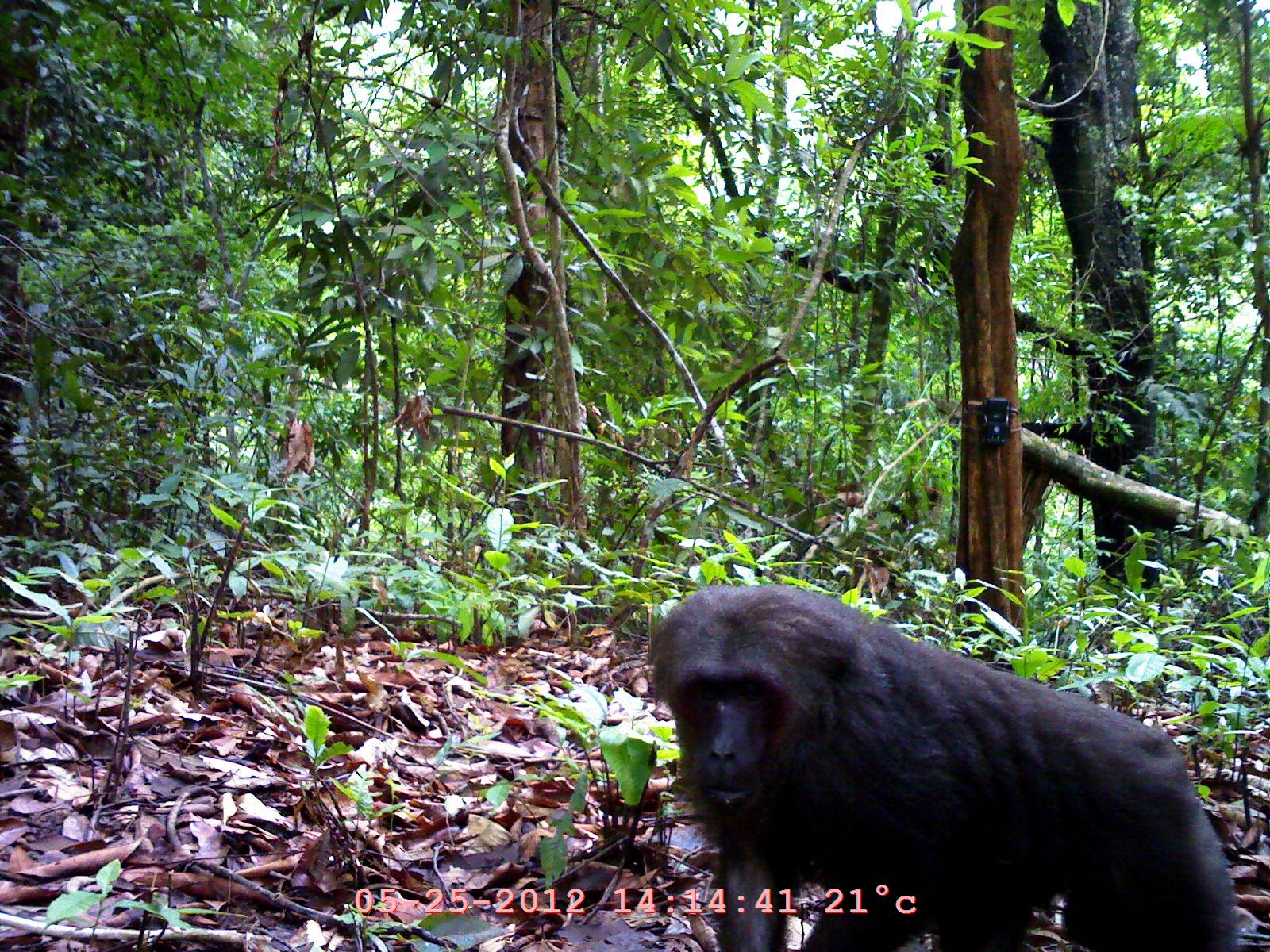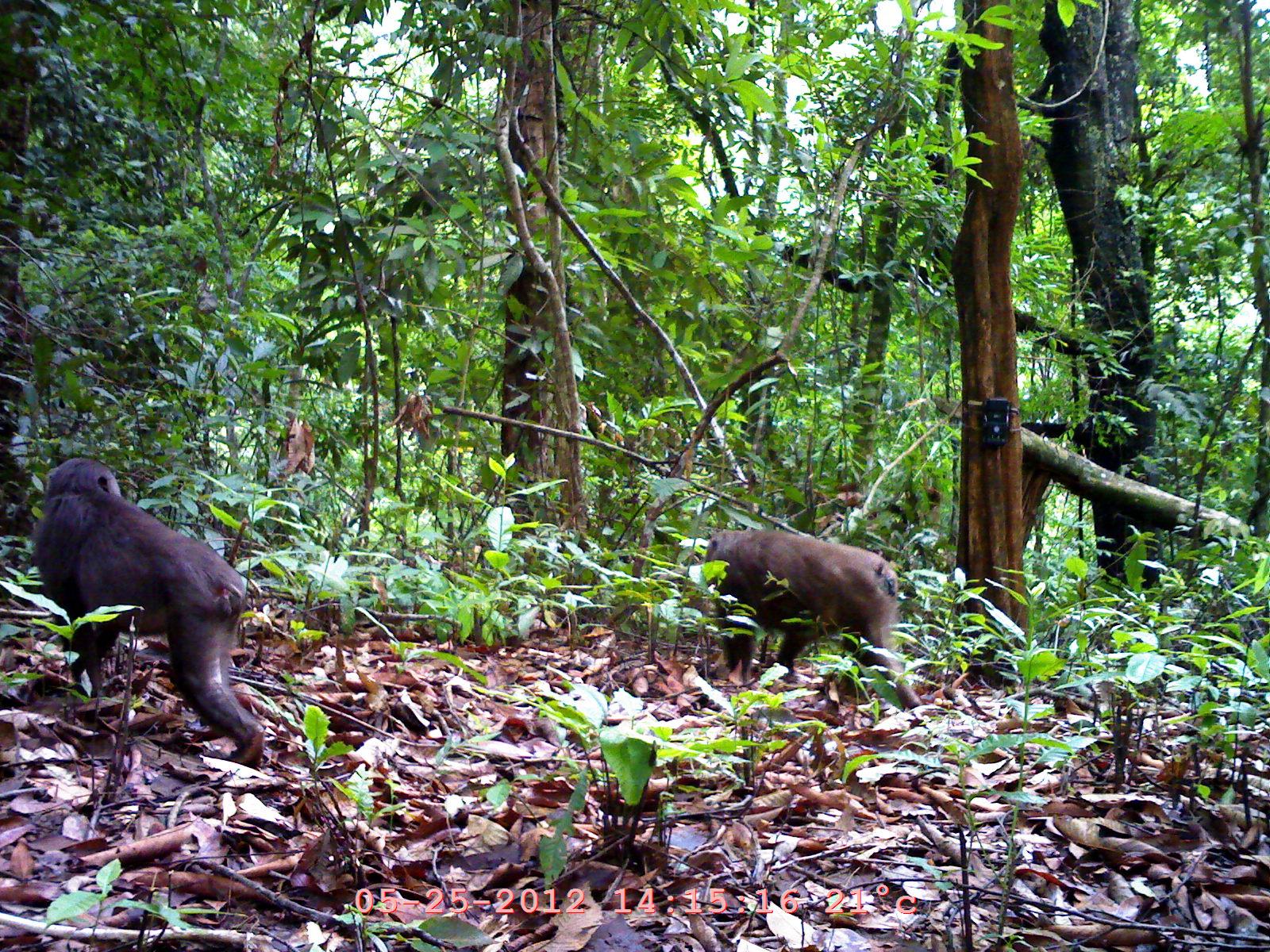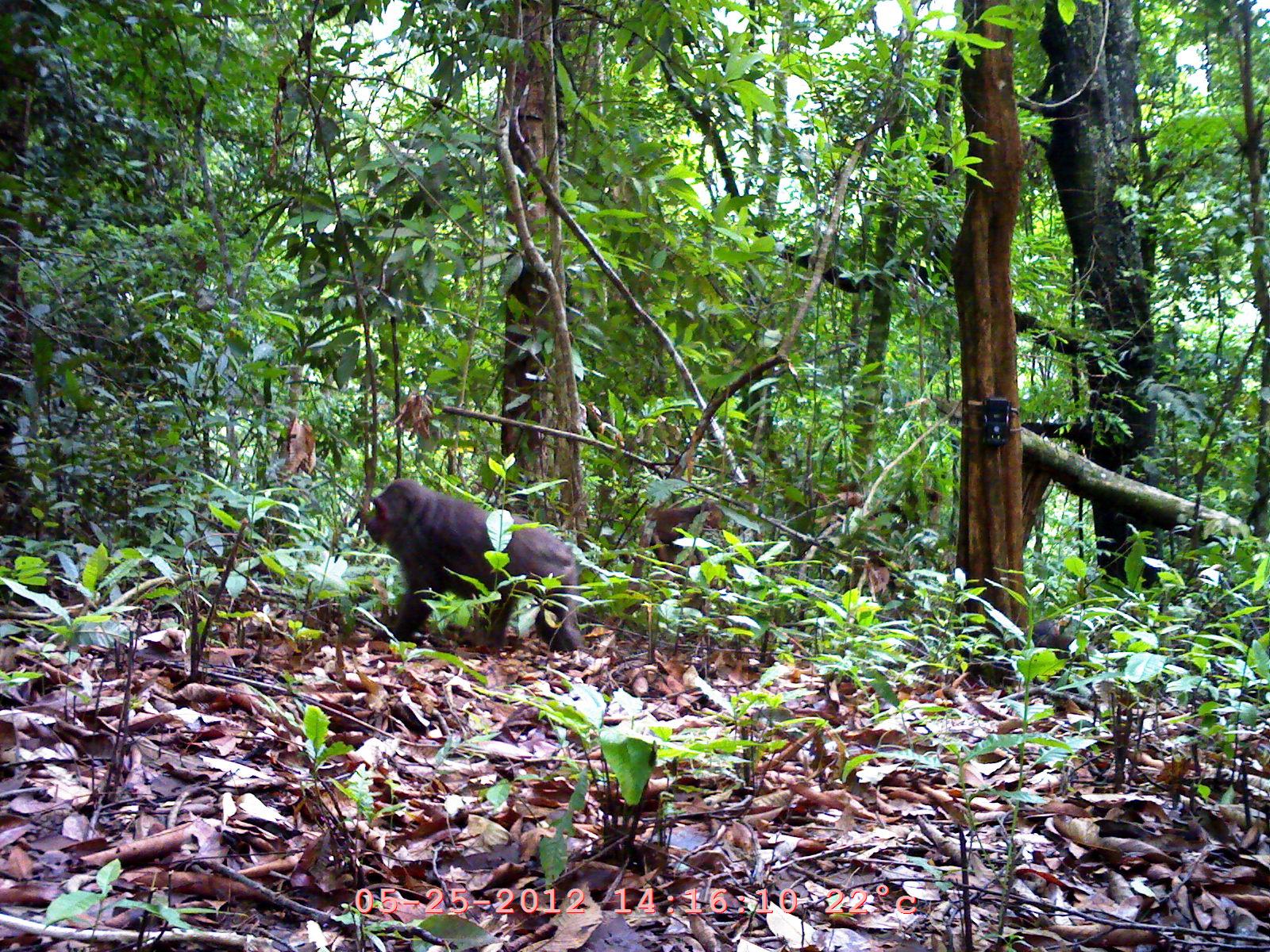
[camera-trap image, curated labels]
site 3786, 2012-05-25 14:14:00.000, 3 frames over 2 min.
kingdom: Animalia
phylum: Chordata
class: Mammalia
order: Primates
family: Cercopithecidae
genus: Macaca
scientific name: Macaca arctoides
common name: stump-tailed macaque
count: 1